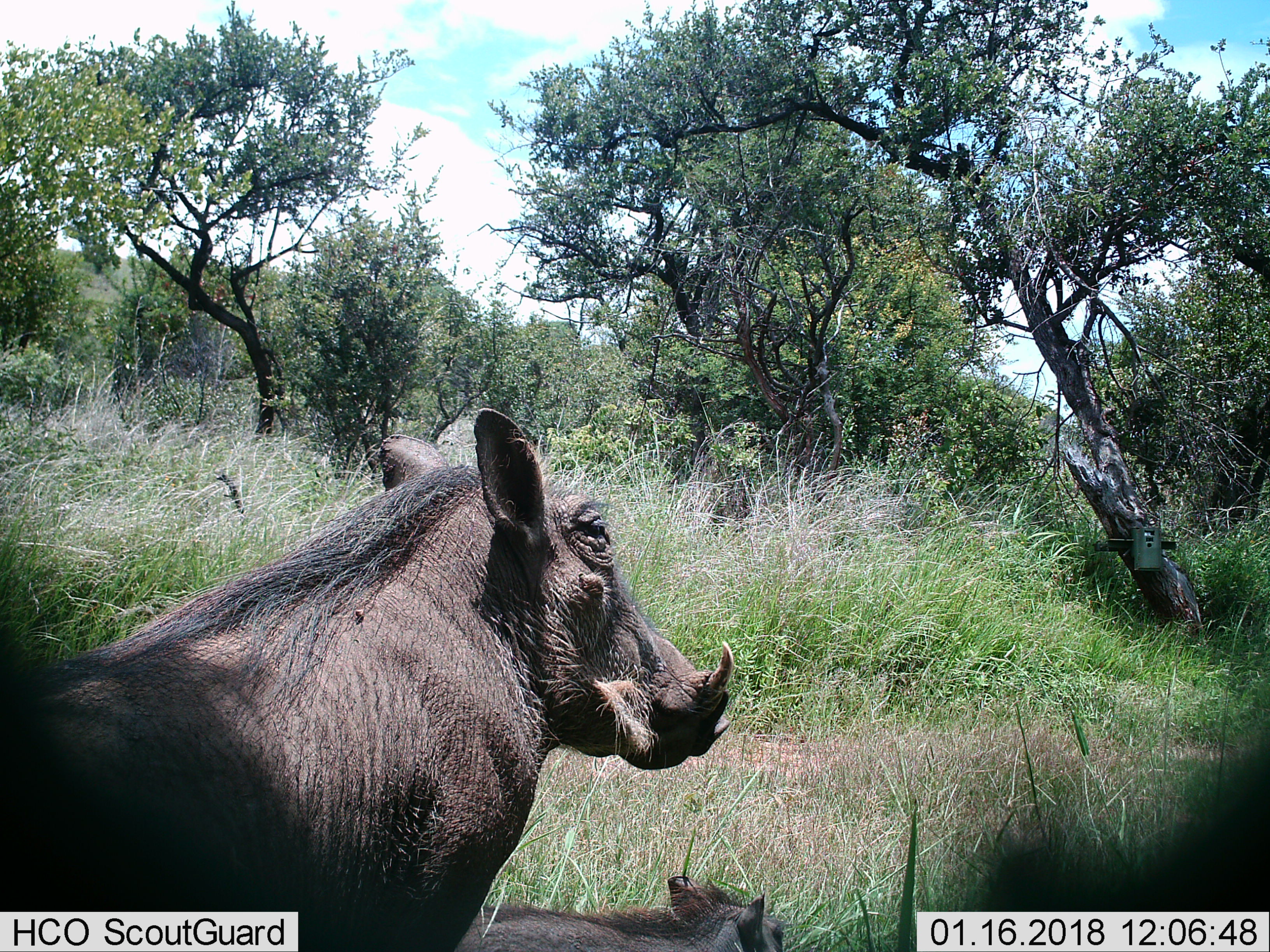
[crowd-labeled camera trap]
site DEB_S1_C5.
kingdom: Animalia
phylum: Chordata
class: Mammalia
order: Artiodactyla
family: Suidae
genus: Phacochoerus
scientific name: Phacochoerus africanus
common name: warthog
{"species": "warthog (Phacochoerus africanus)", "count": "2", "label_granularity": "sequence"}